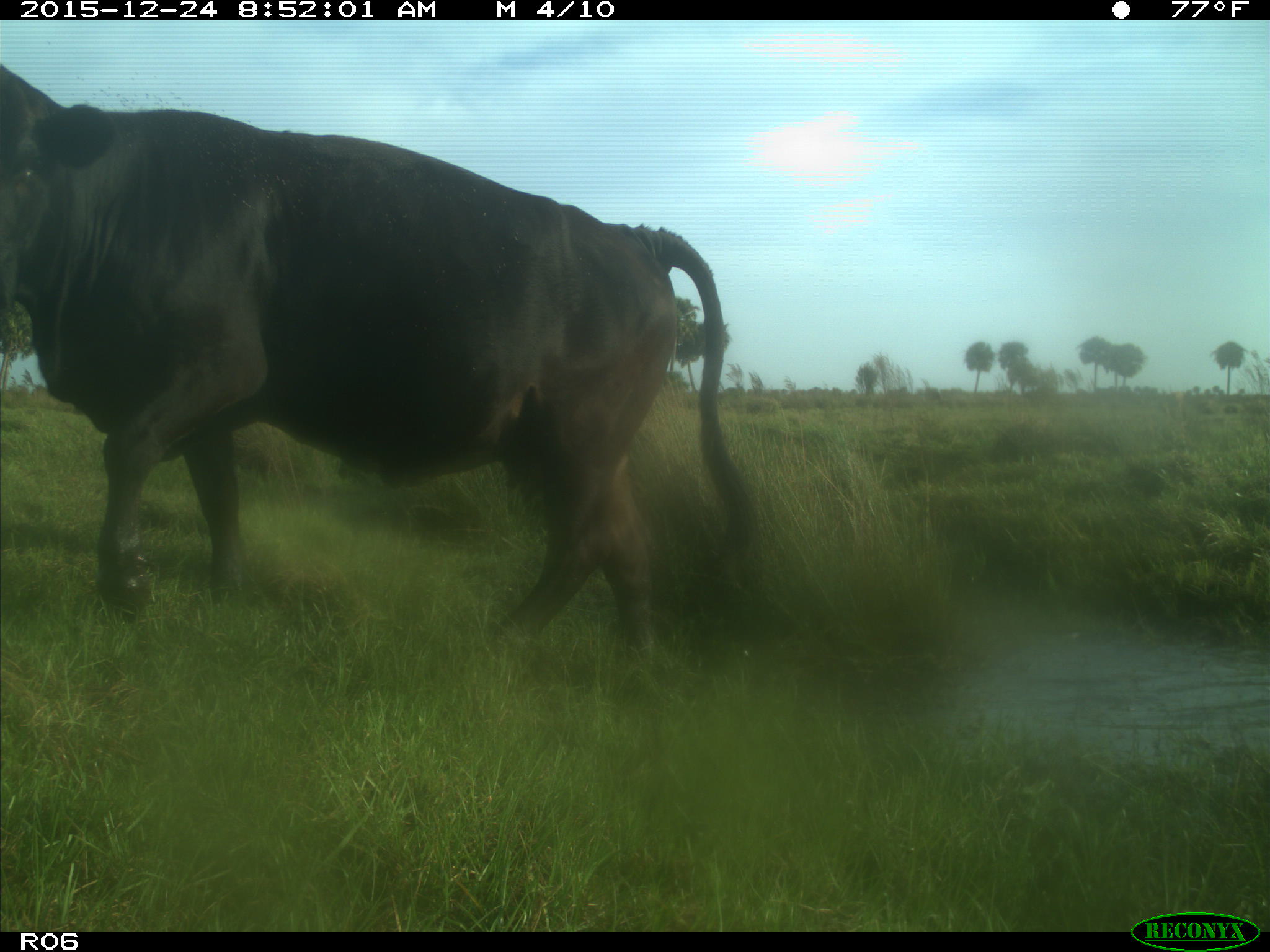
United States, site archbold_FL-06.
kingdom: Animalia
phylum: Chordata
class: Mammalia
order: Artiodactyla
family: Bovidae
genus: Bos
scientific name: Bos taurus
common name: domestic cow